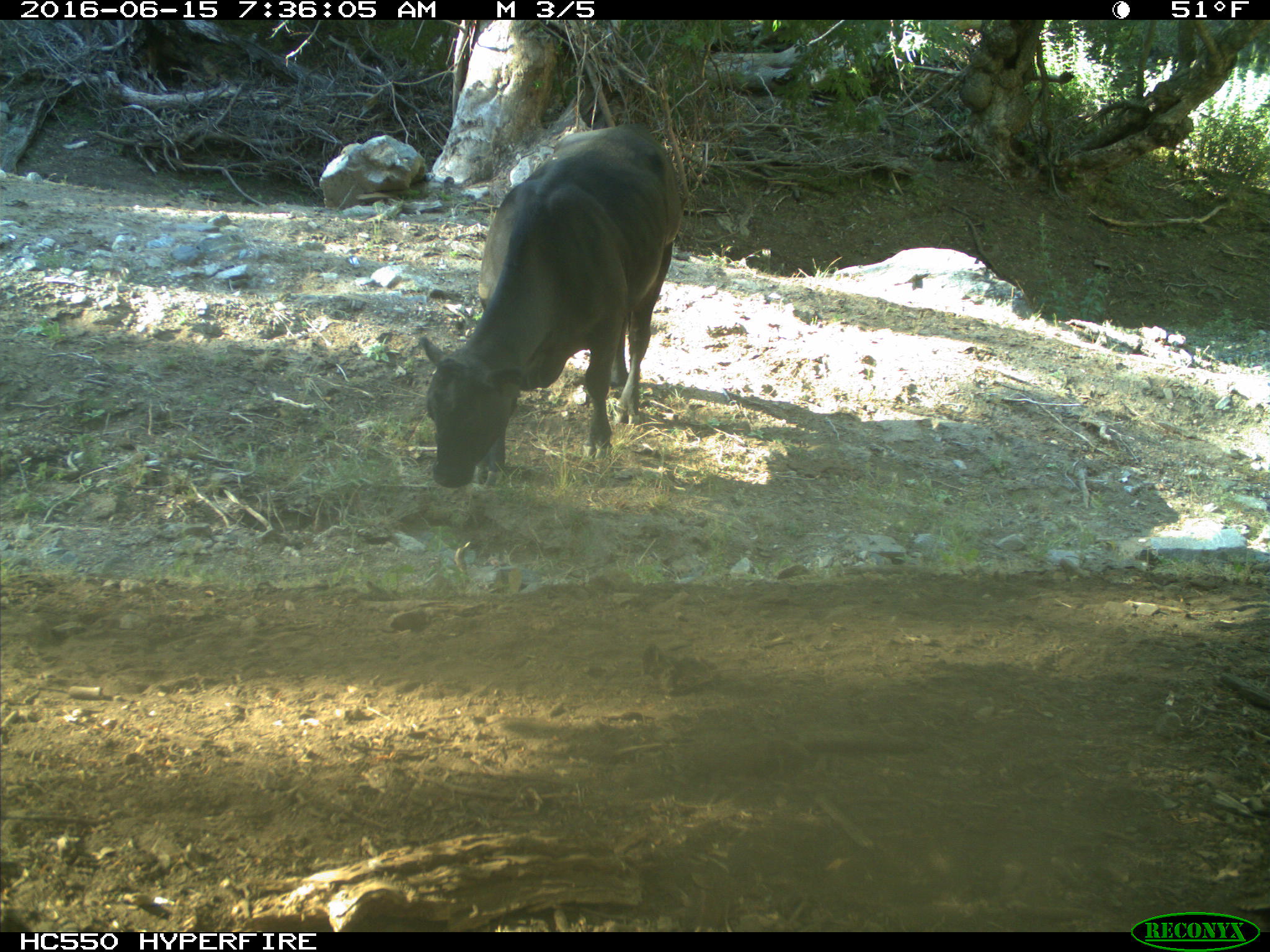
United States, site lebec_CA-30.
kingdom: Animalia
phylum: Chordata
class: Mammalia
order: Artiodactyla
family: Bovidae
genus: Bos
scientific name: Bos taurus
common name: domestic cow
Bos taurus (domestic cow).